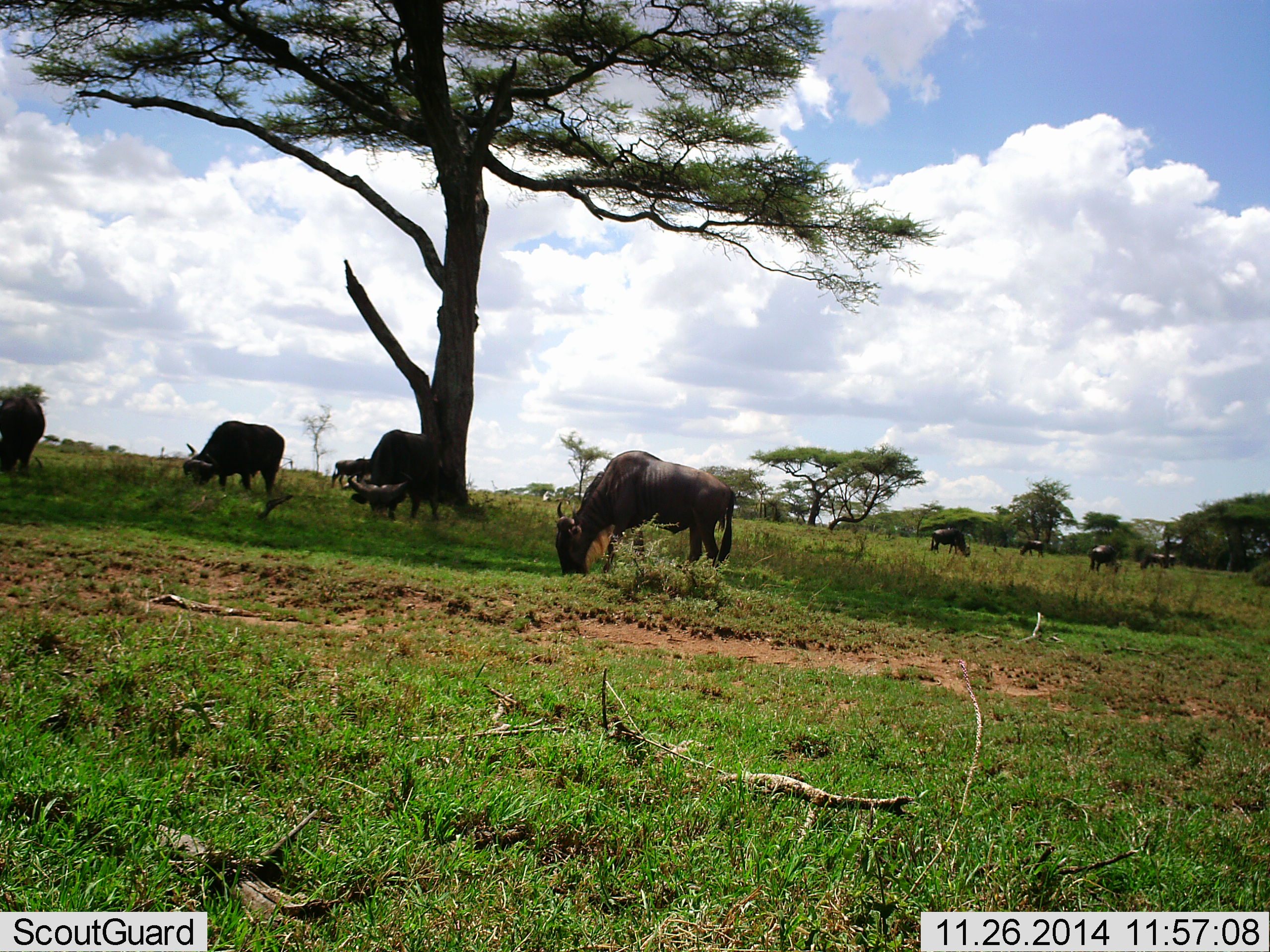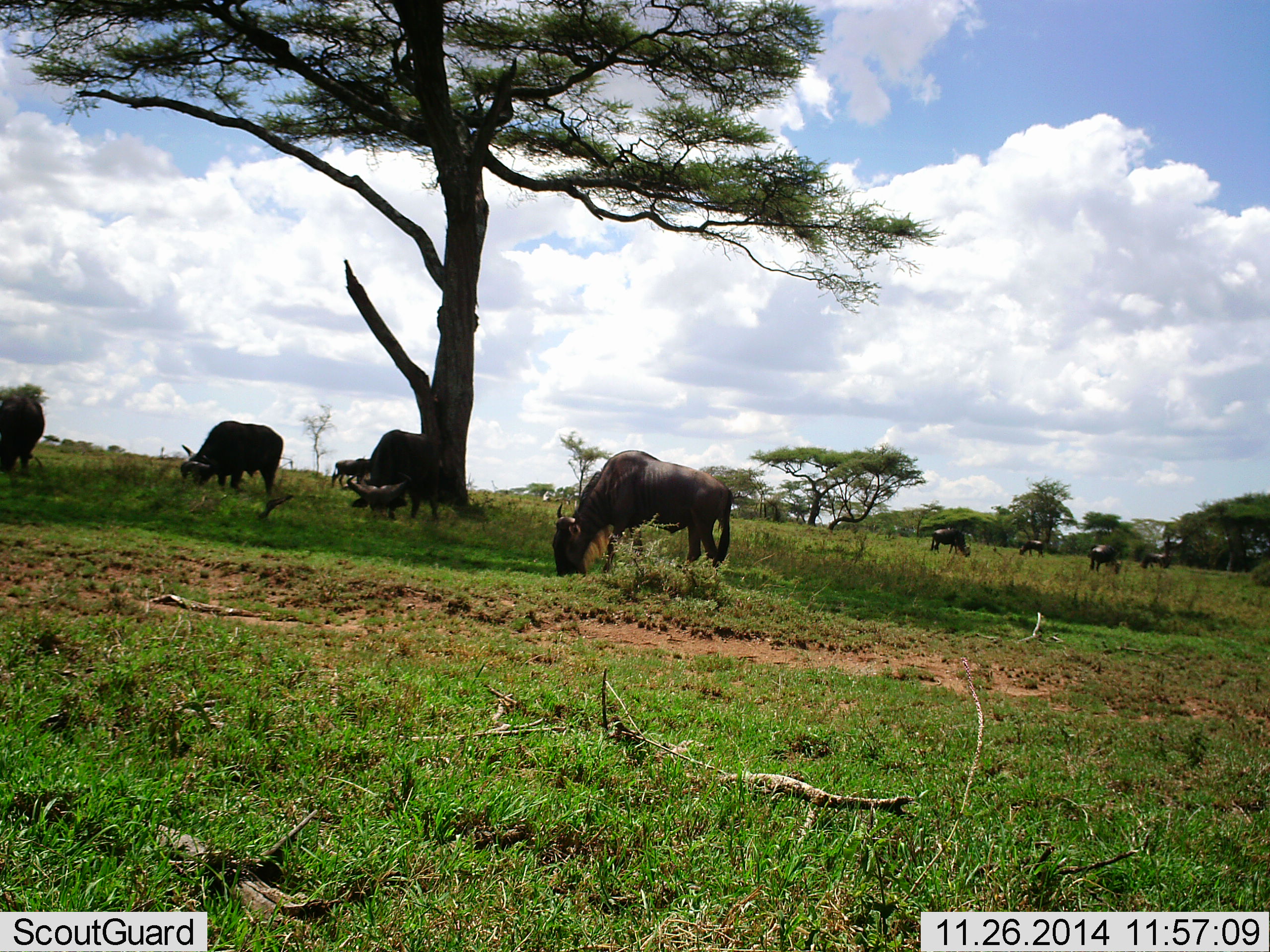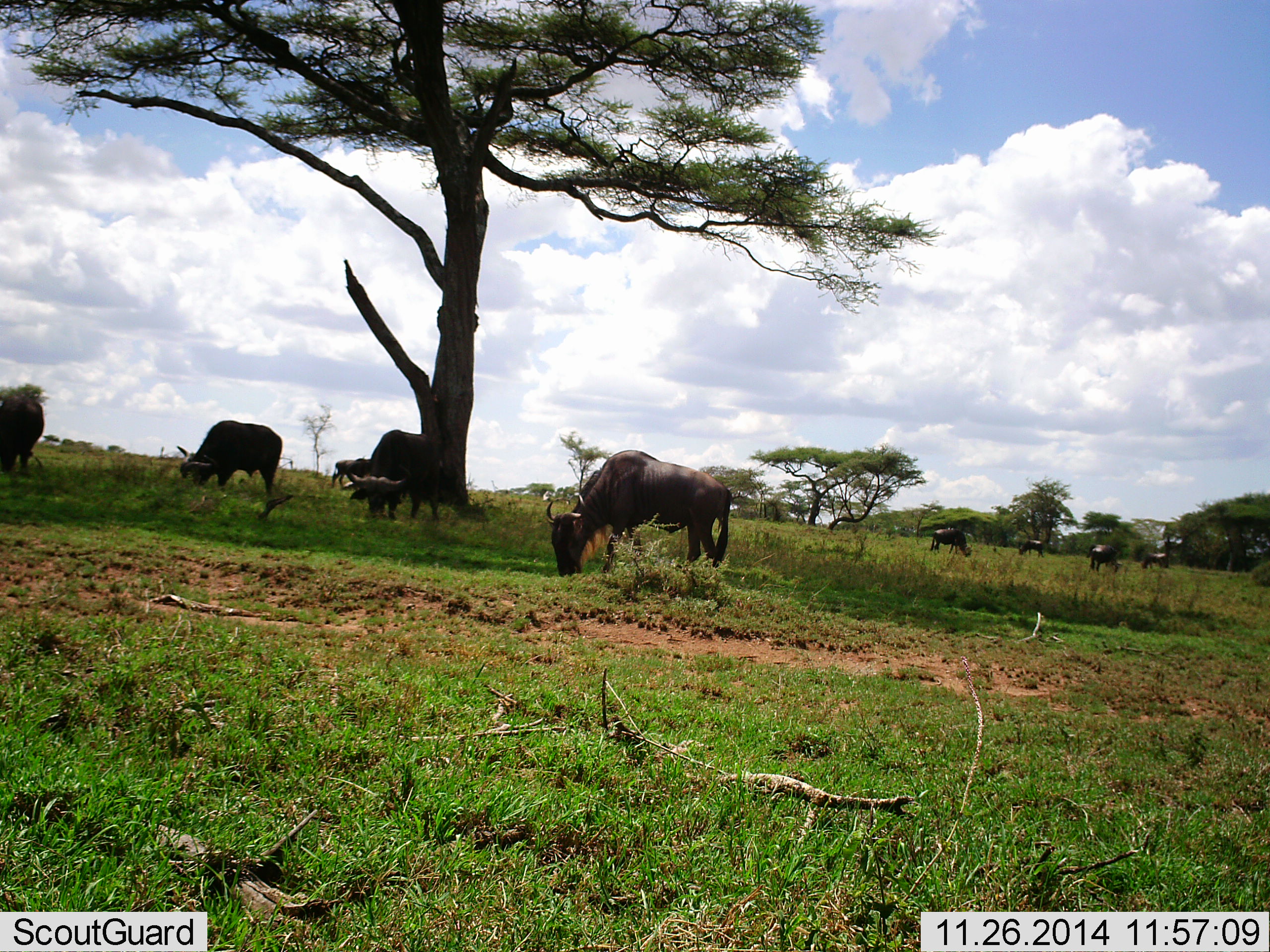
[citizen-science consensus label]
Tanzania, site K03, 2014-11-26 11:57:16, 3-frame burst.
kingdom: Animalia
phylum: Chordata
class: Mammalia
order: Artiodactyla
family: Bovidae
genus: Connochaetes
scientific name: Connochaetes taurinus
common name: blue wildebeest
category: wildebeest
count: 9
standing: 29%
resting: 0%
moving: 14%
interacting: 0%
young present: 0%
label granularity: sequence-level